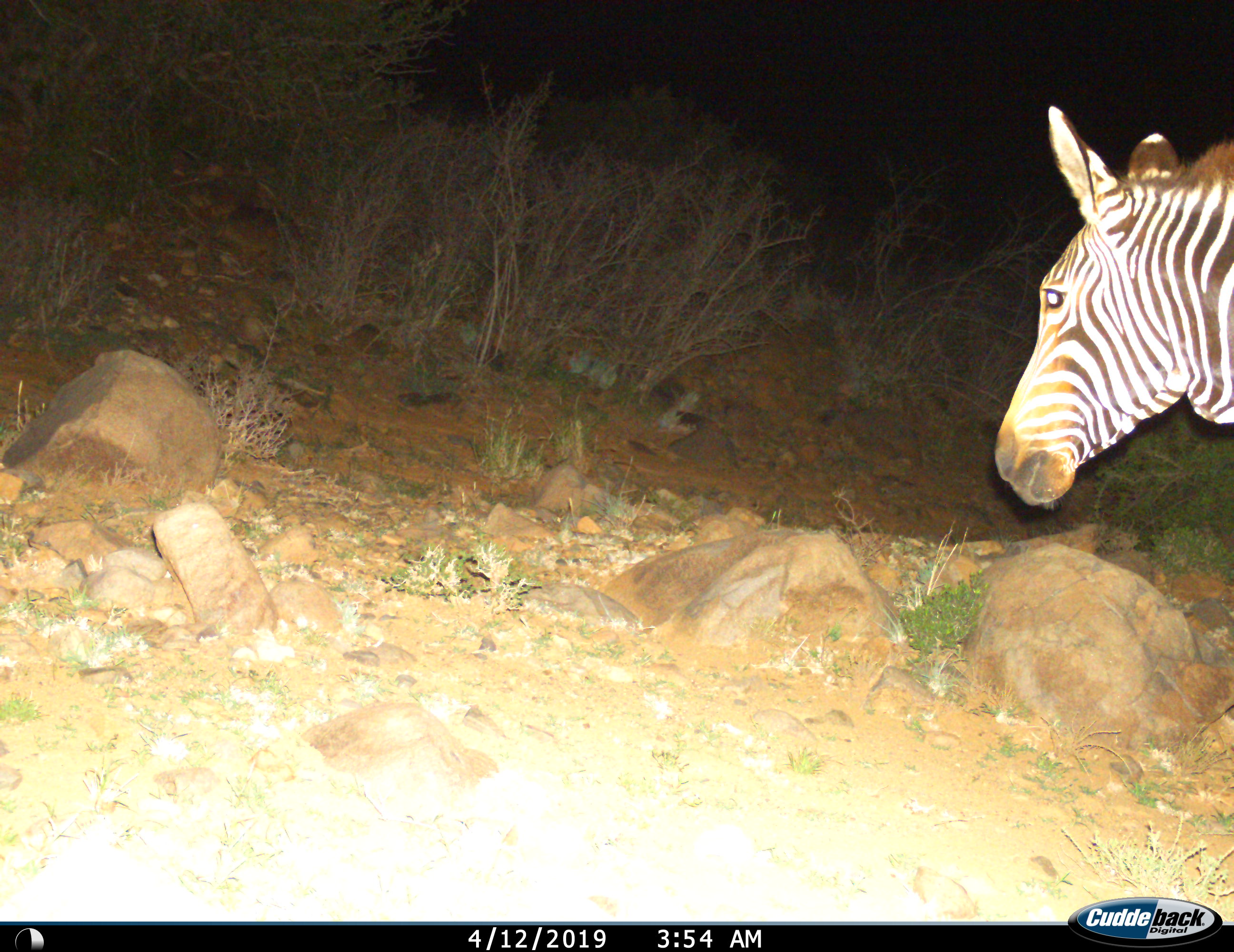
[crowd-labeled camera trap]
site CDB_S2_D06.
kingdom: Animalia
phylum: Chordata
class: Mammalia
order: Perissodactyla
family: Equidae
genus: Equus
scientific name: Equus zebra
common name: mountain zebra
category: zebramountain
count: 1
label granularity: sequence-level